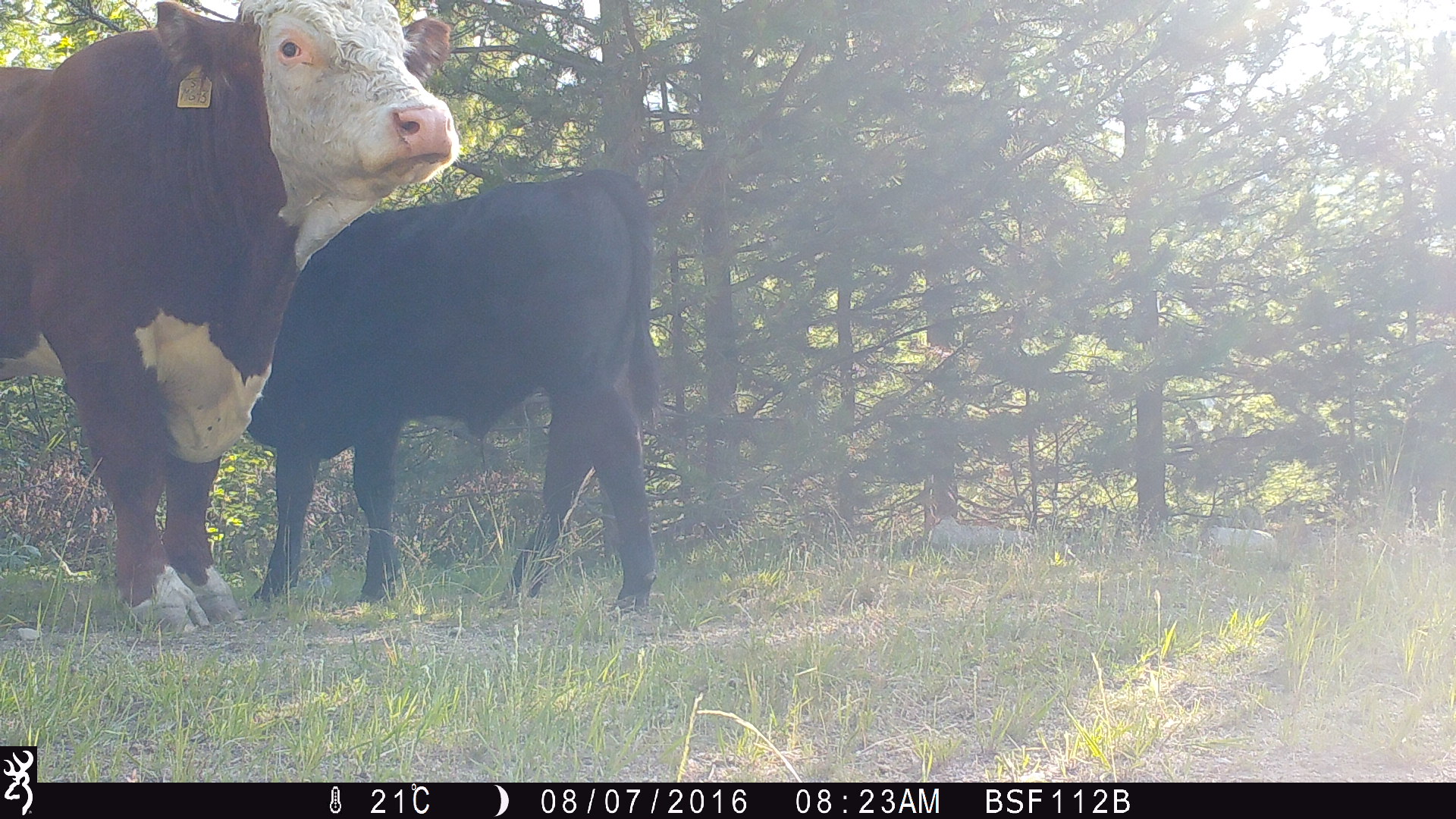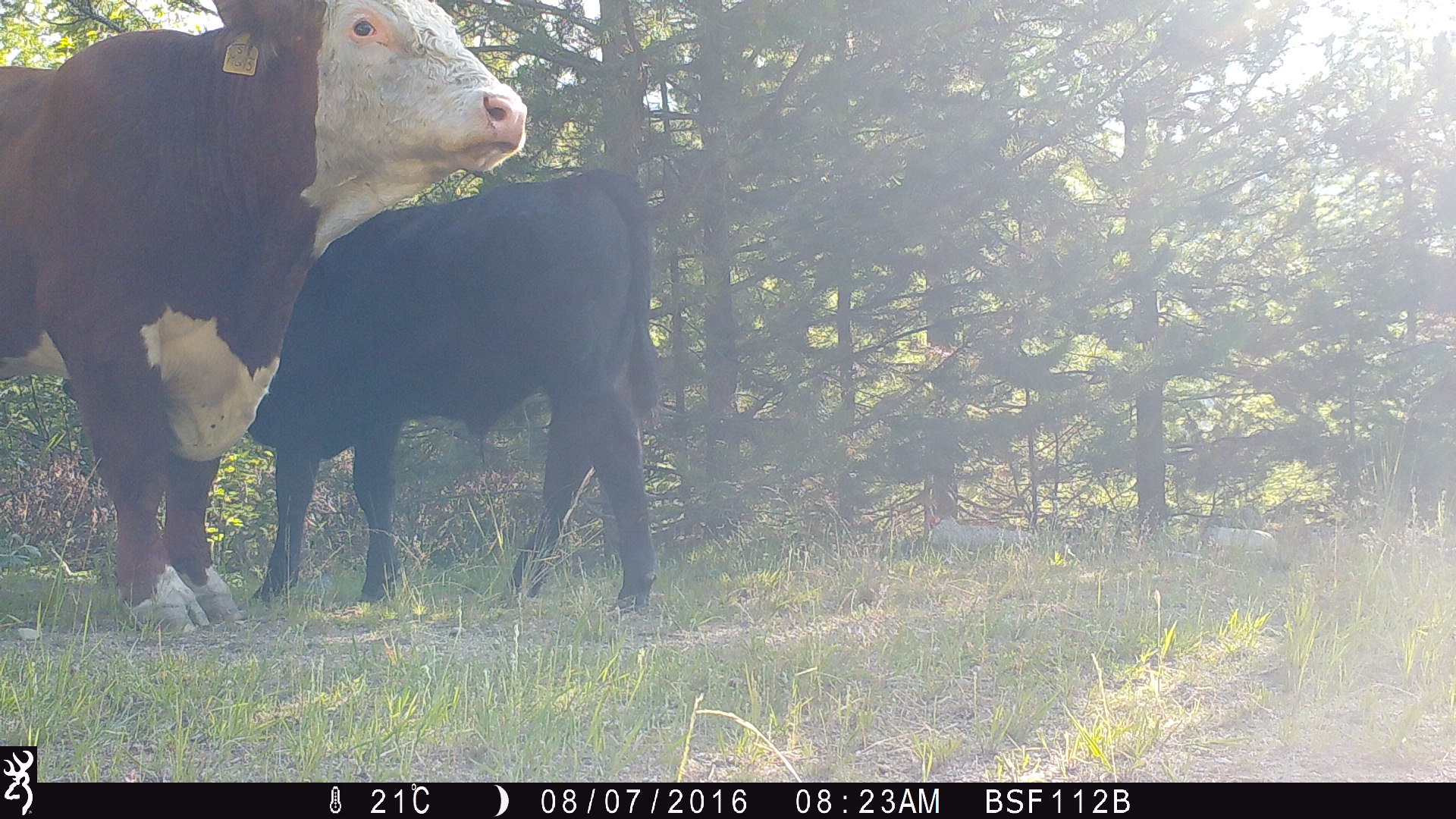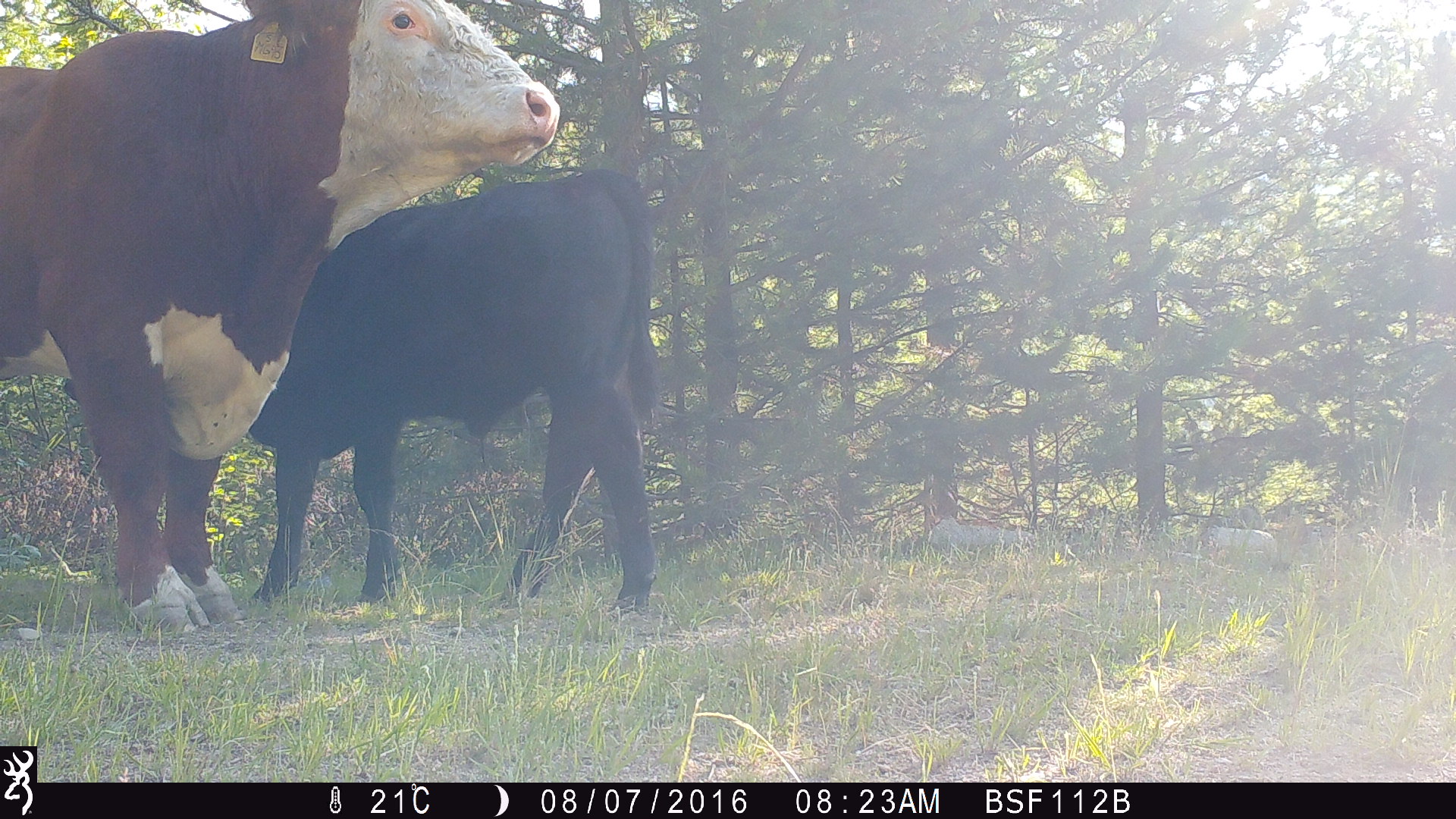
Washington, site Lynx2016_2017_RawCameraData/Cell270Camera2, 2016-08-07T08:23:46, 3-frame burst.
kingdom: Animalia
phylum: Chordata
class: Mammalia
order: Artiodactyla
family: Bovidae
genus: Bos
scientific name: Bos taurus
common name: domestic cattle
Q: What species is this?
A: Domestic cattle (Bos taurus).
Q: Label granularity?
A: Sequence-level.